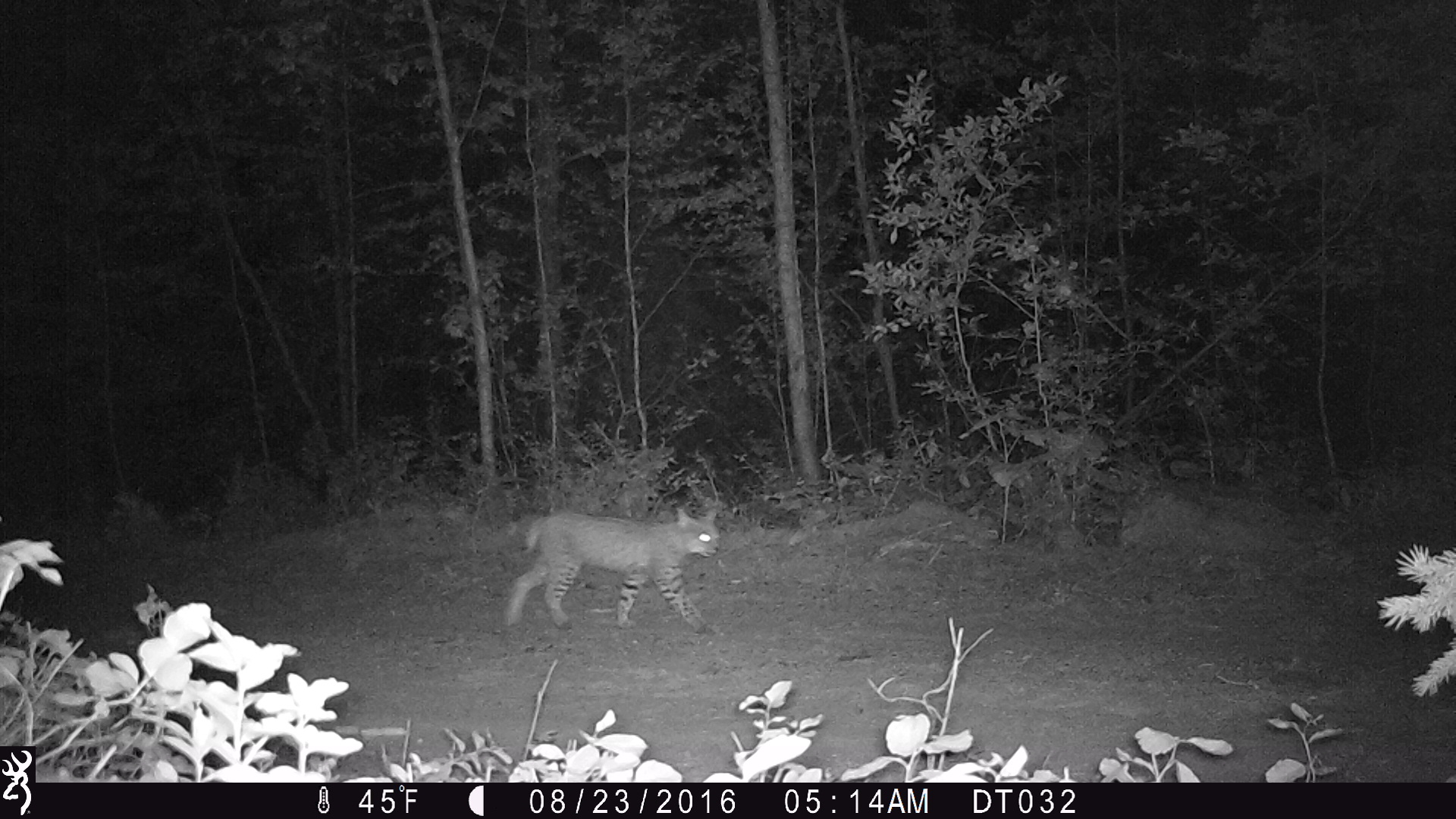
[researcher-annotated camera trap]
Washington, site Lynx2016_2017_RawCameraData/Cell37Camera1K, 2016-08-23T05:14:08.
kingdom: Animalia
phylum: Chordata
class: Mammalia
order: Carnivora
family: Felidae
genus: Lynx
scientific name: Lynx rufus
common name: bobcat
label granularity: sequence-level